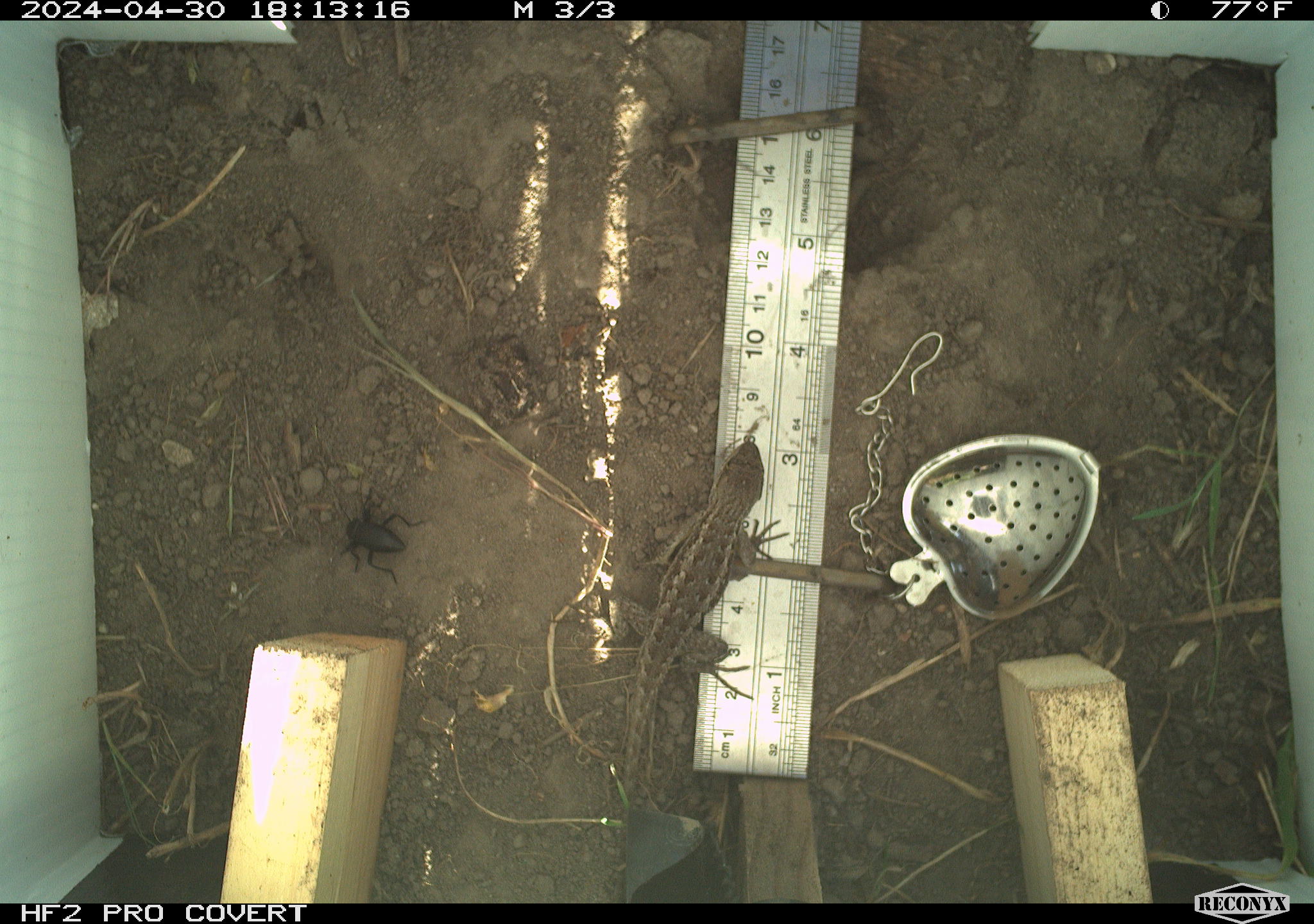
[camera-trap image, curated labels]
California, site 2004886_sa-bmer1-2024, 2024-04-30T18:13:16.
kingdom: Animalia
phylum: Arthropoda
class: Insecta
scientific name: Insecta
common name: insect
Insect (Insecta).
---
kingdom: Animalia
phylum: Chordata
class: Reptilia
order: Squamata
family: Phrynosomatidae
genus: Sceloporus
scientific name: Sceloporus occidentalis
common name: western fence lizard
Western fence lizard (Sceloporus occidentalis).